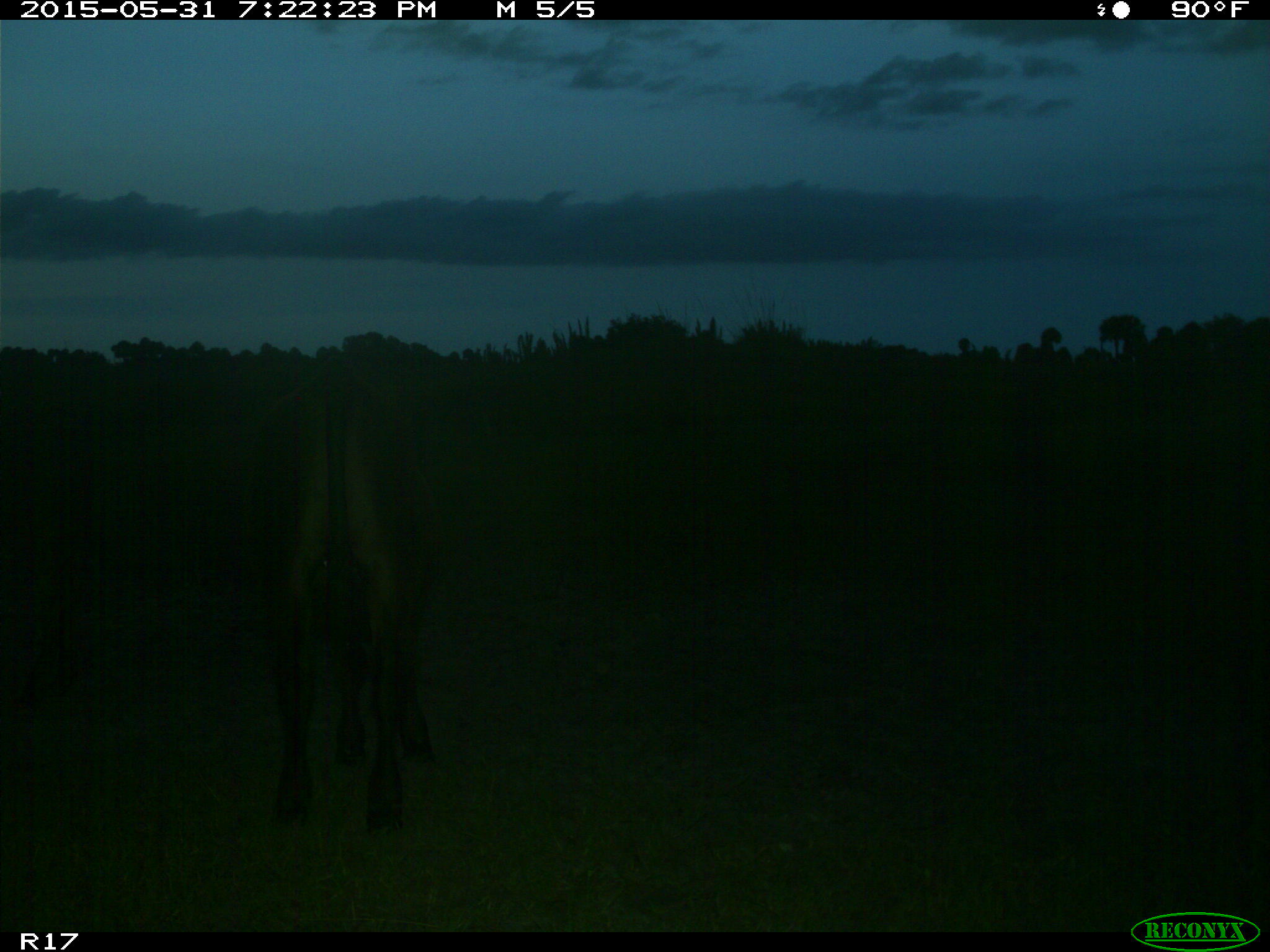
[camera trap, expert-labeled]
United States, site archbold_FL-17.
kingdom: Animalia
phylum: Chordata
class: Mammalia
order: Artiodactyla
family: Bovidae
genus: Bos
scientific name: Bos taurus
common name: domestic cow